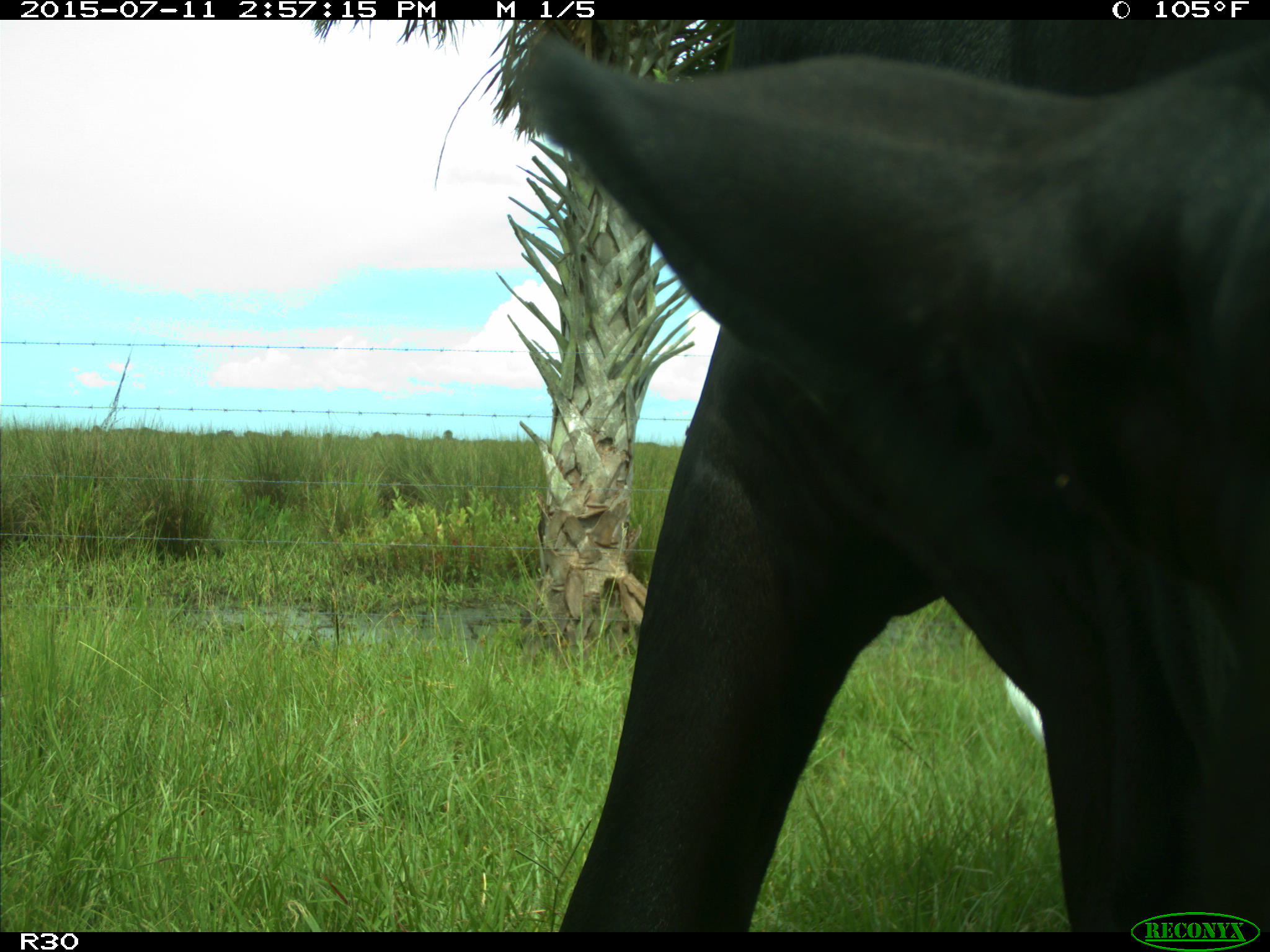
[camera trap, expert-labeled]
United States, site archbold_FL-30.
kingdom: Animalia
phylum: Chordata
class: Mammalia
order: Artiodactyla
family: Bovidae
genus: Bos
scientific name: Bos taurus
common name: domestic cow